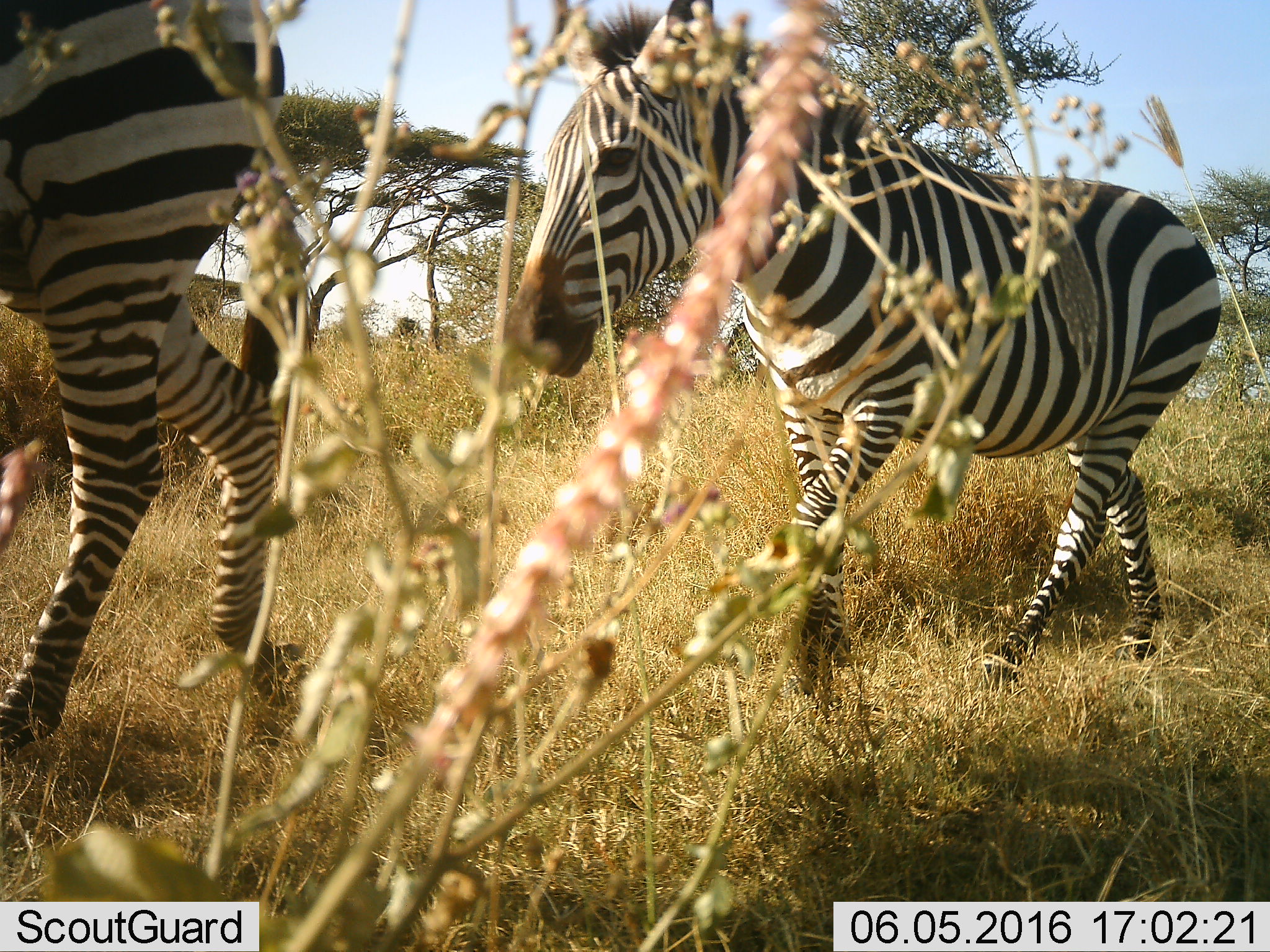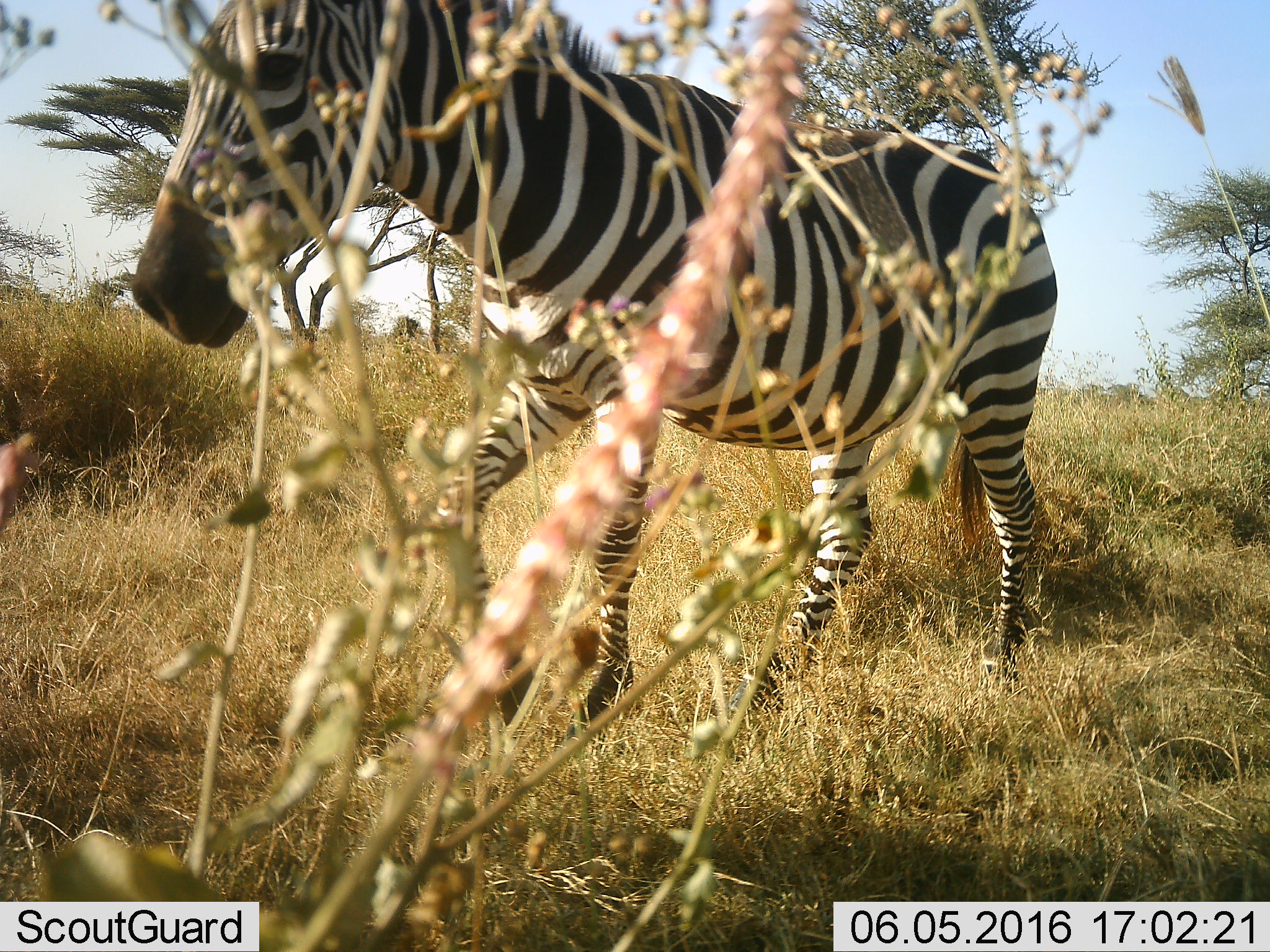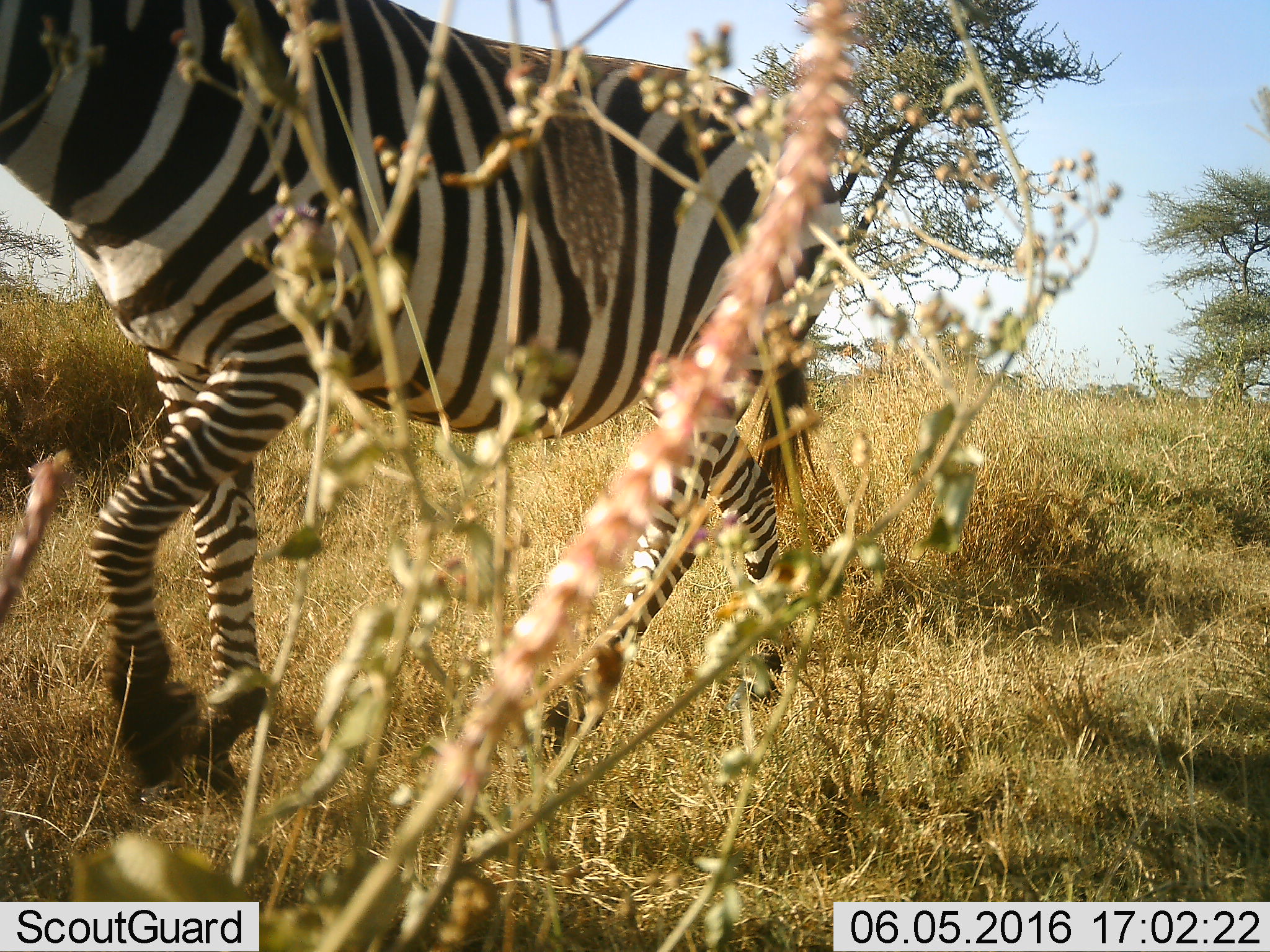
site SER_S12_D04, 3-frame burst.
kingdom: Animalia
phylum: Chordata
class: Mammalia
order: Perissodactyla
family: Equidae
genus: Equus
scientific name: Equus quagga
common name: plains zebra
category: zebraplains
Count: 2.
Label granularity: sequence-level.